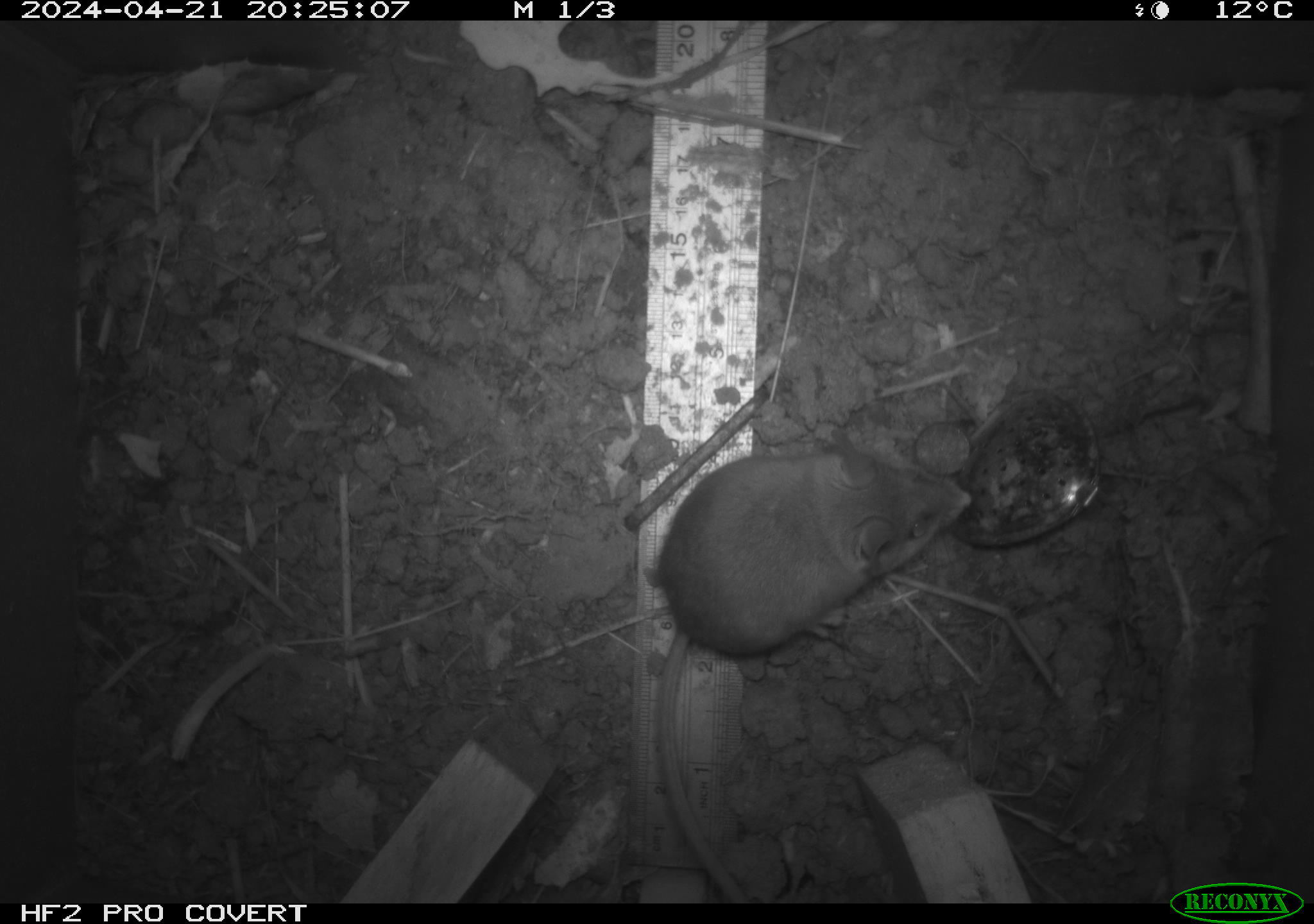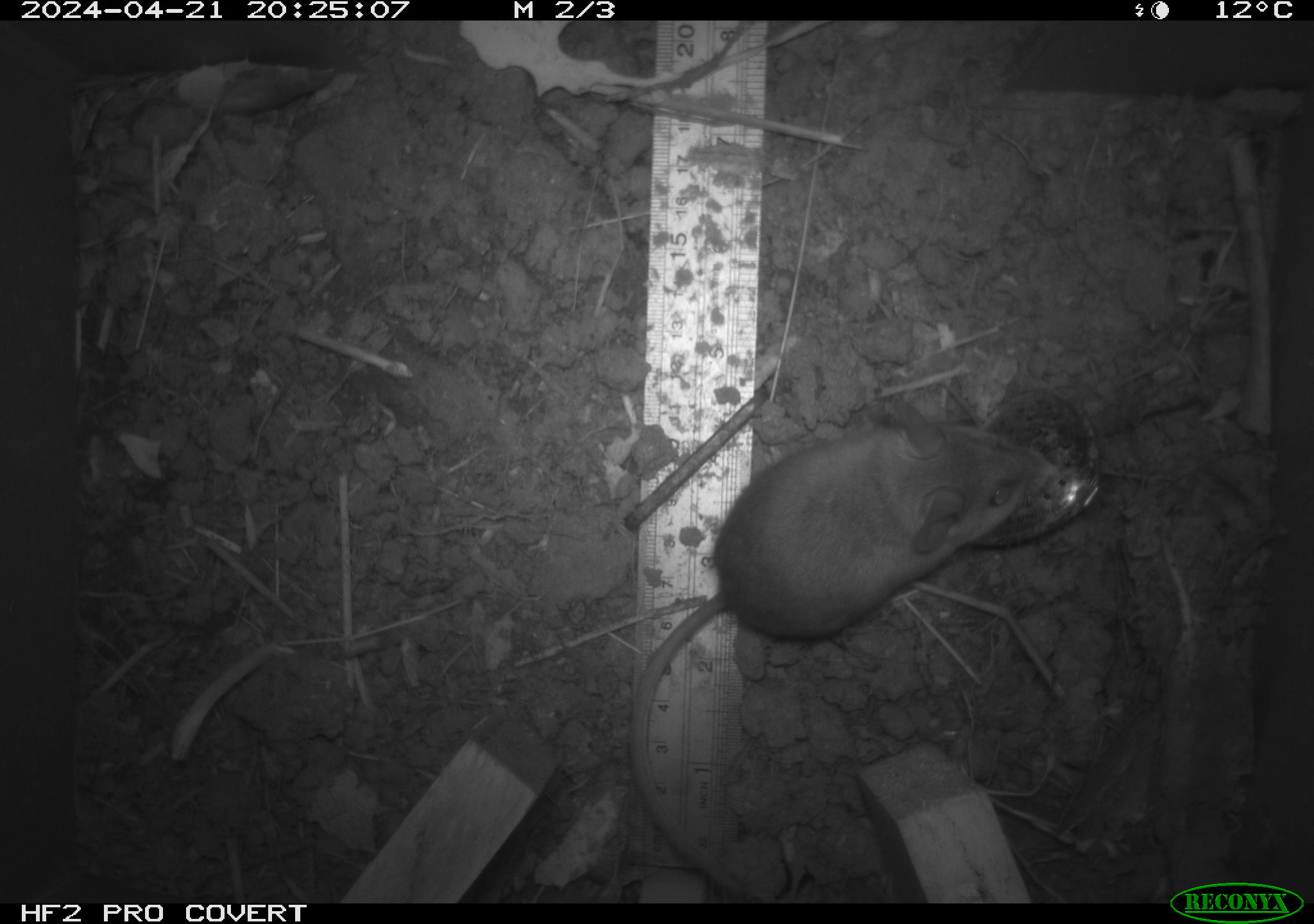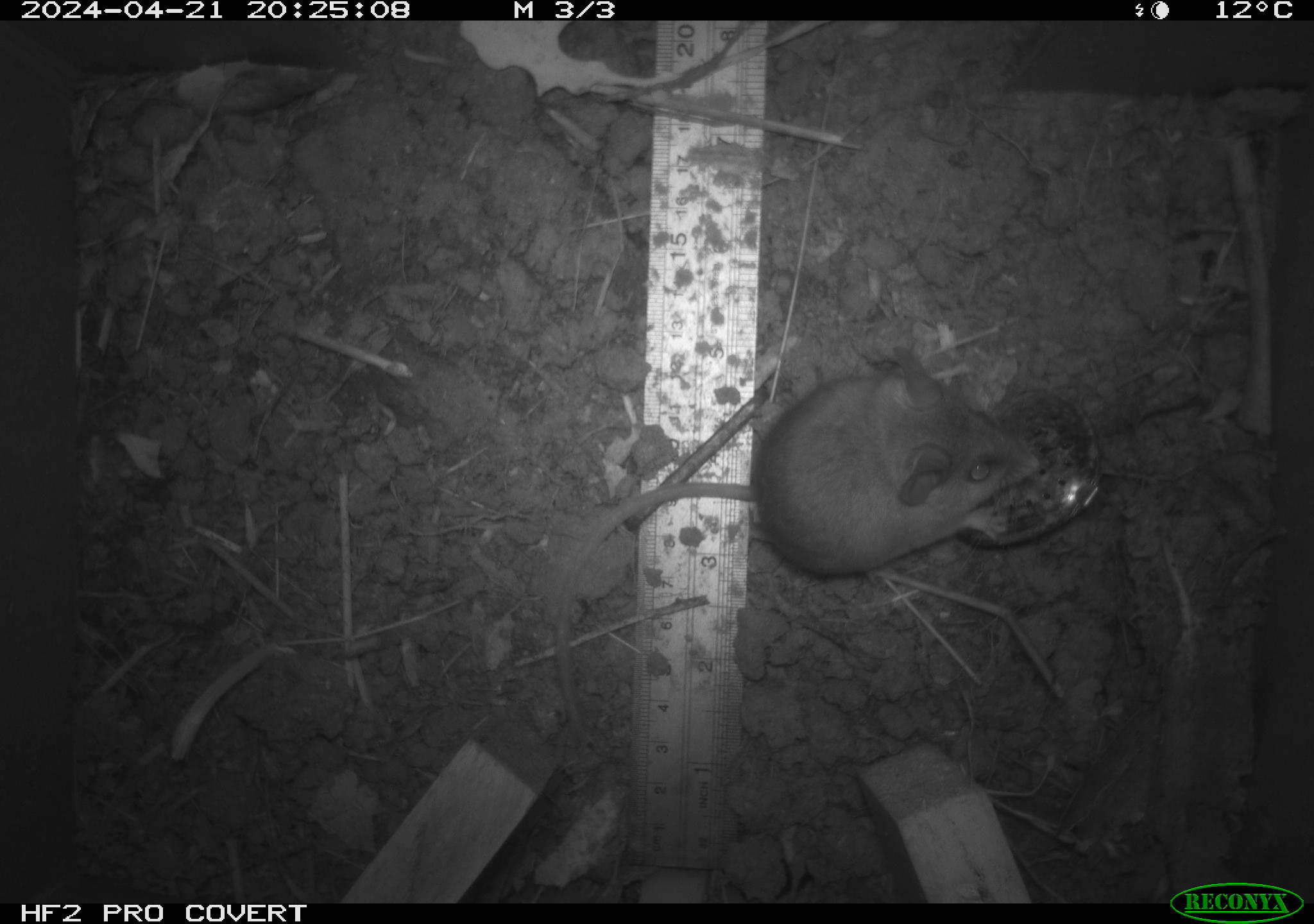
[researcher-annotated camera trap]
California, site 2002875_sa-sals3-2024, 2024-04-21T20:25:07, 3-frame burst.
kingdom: Animalia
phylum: Chordata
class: Mammalia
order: Rodentia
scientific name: Rodentia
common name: mouse species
Mouse species (Rodentia).